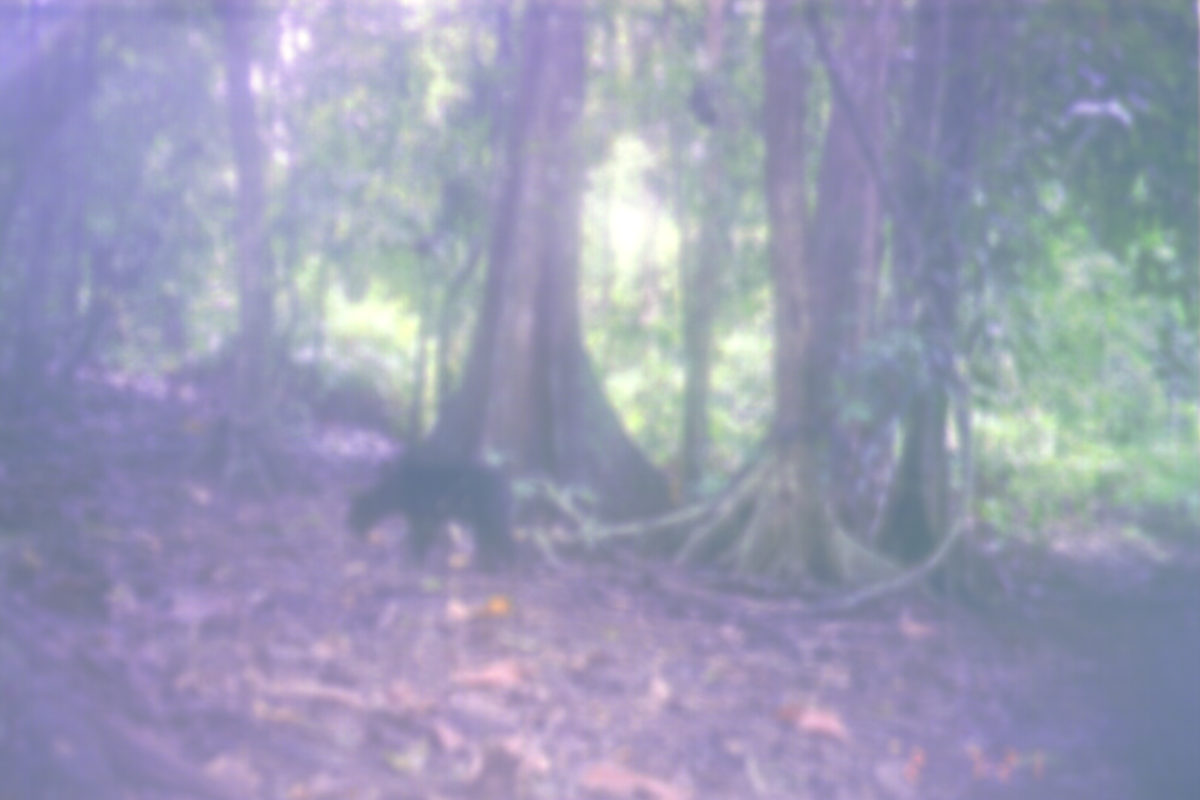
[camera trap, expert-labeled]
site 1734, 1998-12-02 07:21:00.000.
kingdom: Animalia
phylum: Chordata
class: Mammalia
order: Carnivora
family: Ursidae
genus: Helarctos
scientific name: Helarctos malayanus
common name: sun bear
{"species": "Helarctos malayanus (sun bear)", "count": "1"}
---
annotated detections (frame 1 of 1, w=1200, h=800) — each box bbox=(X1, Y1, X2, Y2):
helarctos malayanus: bbox=(347, 445, 522, 580)